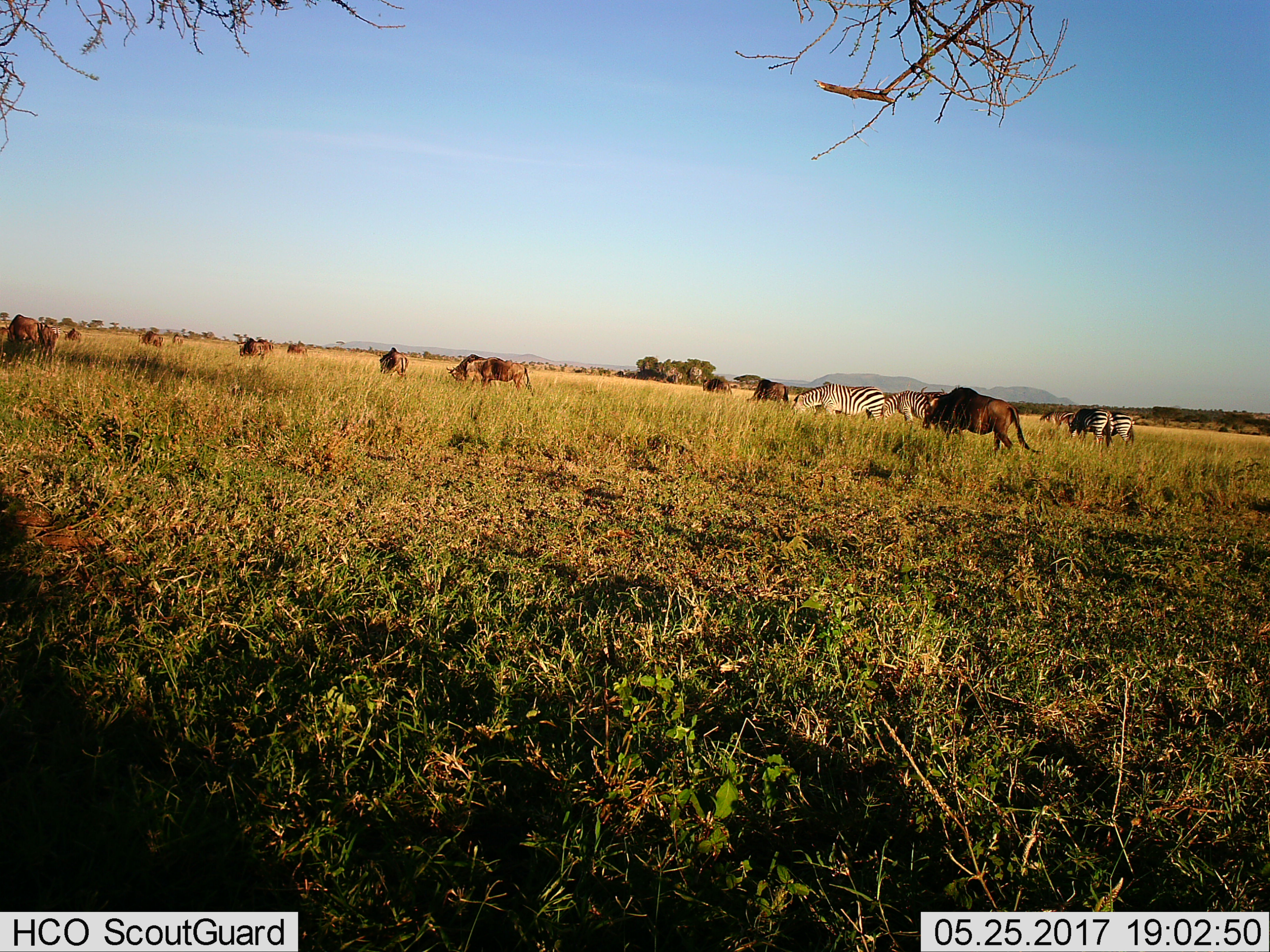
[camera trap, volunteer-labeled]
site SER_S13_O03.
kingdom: Animalia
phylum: Chordata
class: Mammalia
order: Artiodactyla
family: Bovidae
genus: Connochaetes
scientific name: Connochaetes taurinus taurinus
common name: blue wildebeest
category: wildebeestblue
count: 11-50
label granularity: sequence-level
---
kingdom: Animalia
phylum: Chordata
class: Mammalia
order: Perissodactyla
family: Equidae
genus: Equus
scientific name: Equus quagga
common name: plains zebra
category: zebraplains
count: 5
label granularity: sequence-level